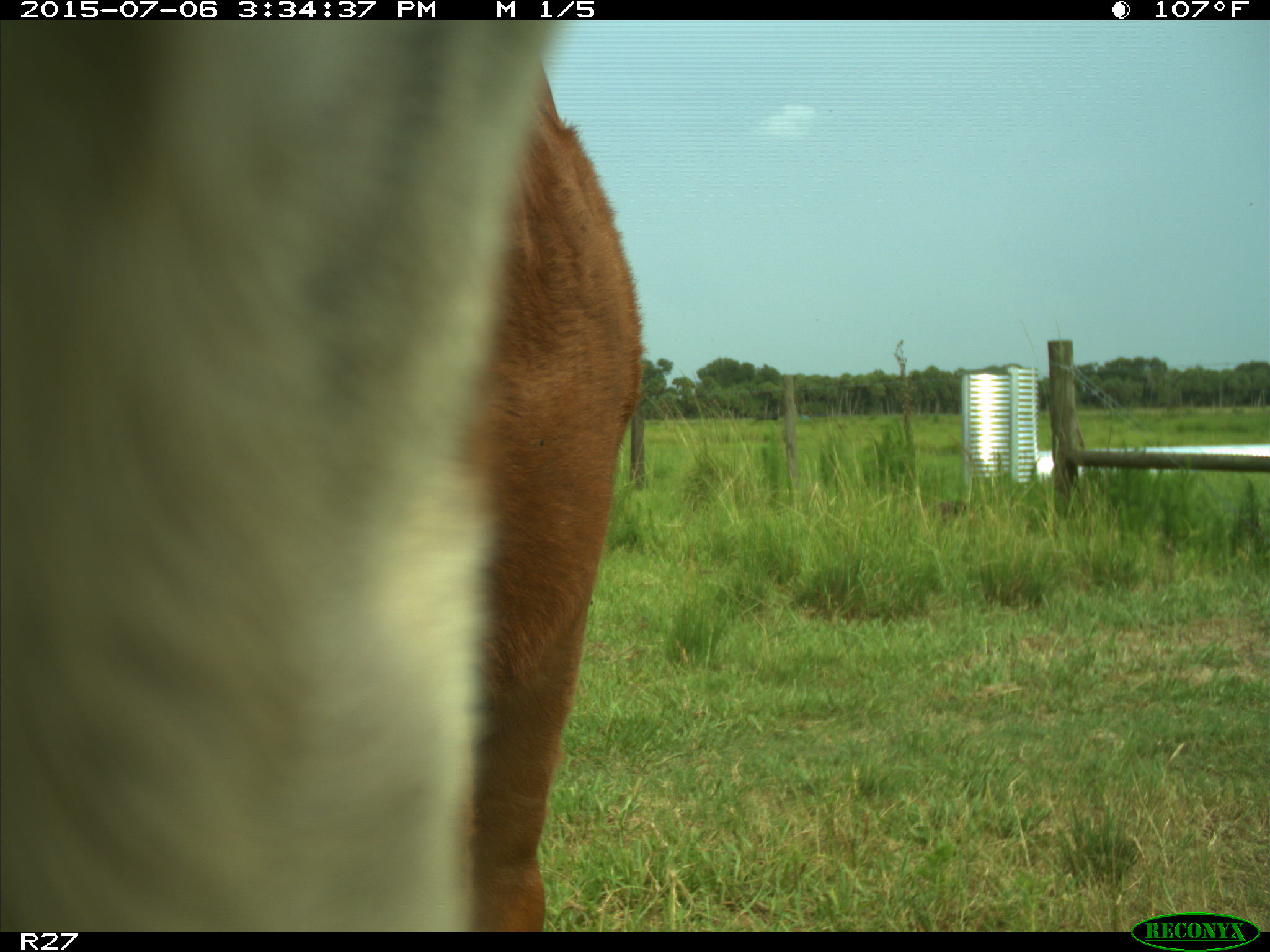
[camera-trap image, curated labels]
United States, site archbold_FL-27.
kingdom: Animalia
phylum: Chordata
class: Mammalia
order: Artiodactyla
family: Bovidae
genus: Bos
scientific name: Bos taurus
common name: domestic cow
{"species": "Bos taurus (domestic cow)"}